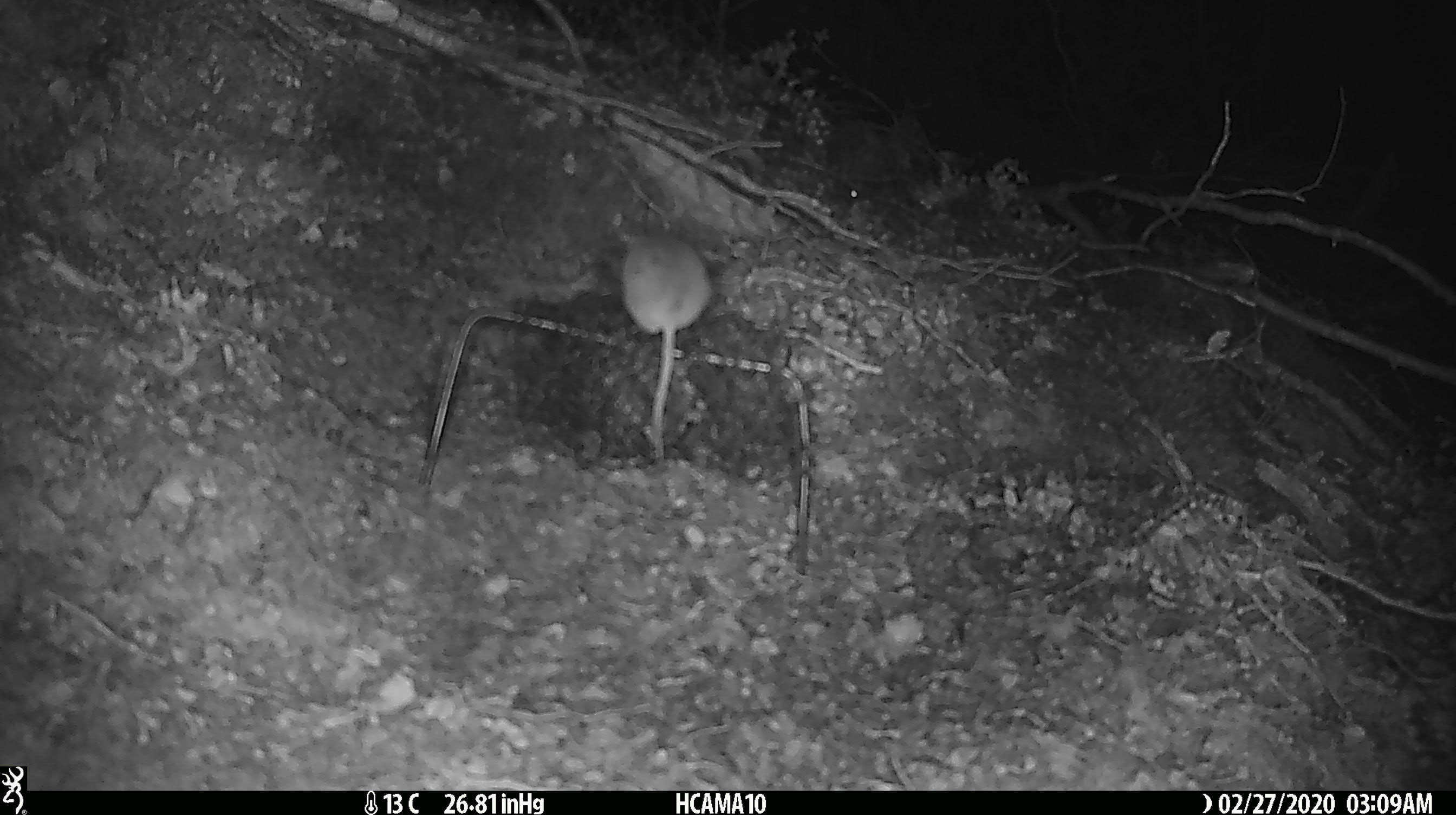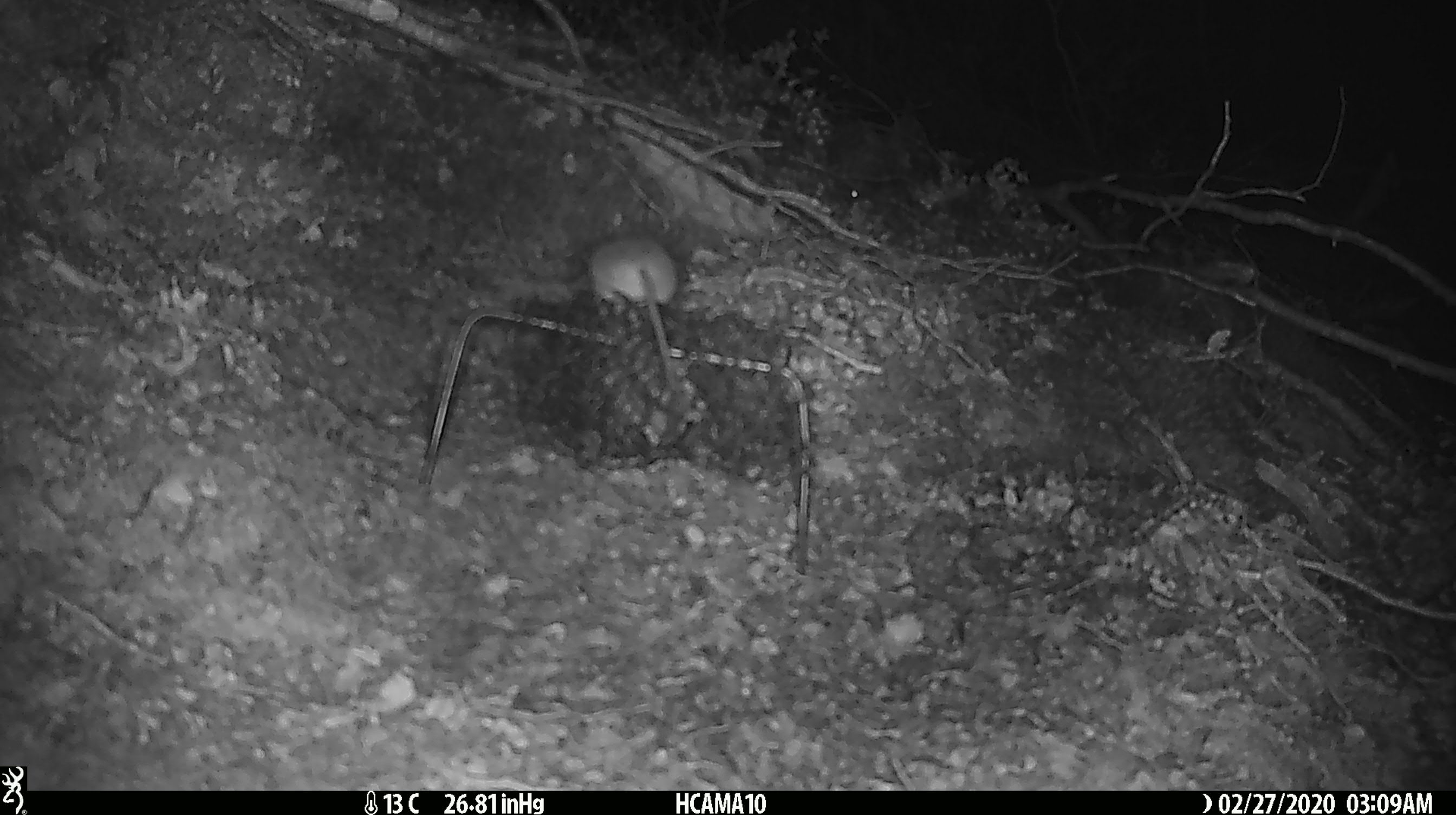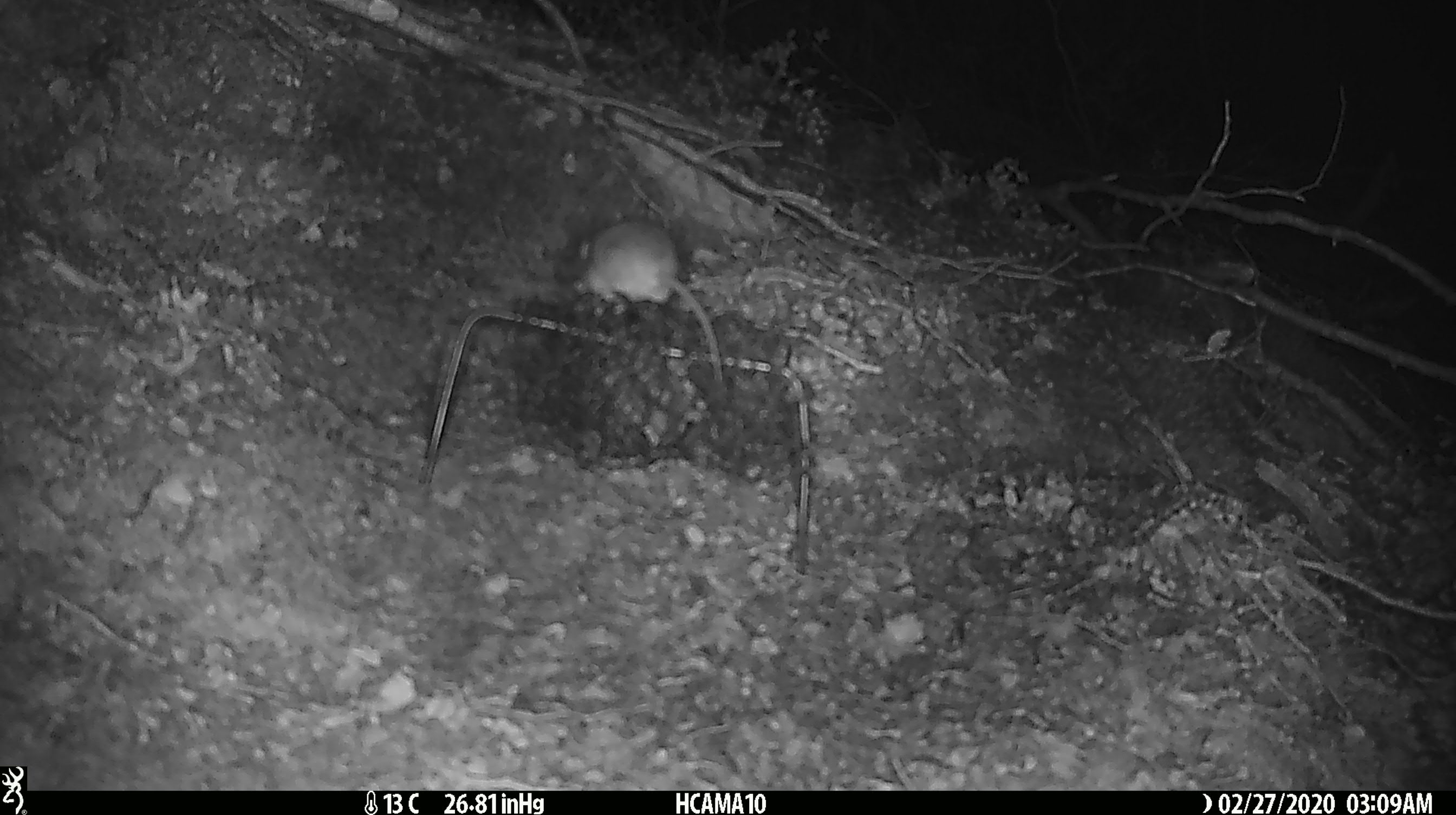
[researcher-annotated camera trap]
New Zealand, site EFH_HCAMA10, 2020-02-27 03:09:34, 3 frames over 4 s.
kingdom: Animalia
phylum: Chordata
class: Mammalia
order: Rodentia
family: Muridae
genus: Mus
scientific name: Mus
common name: mouse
Mouse (Mus).